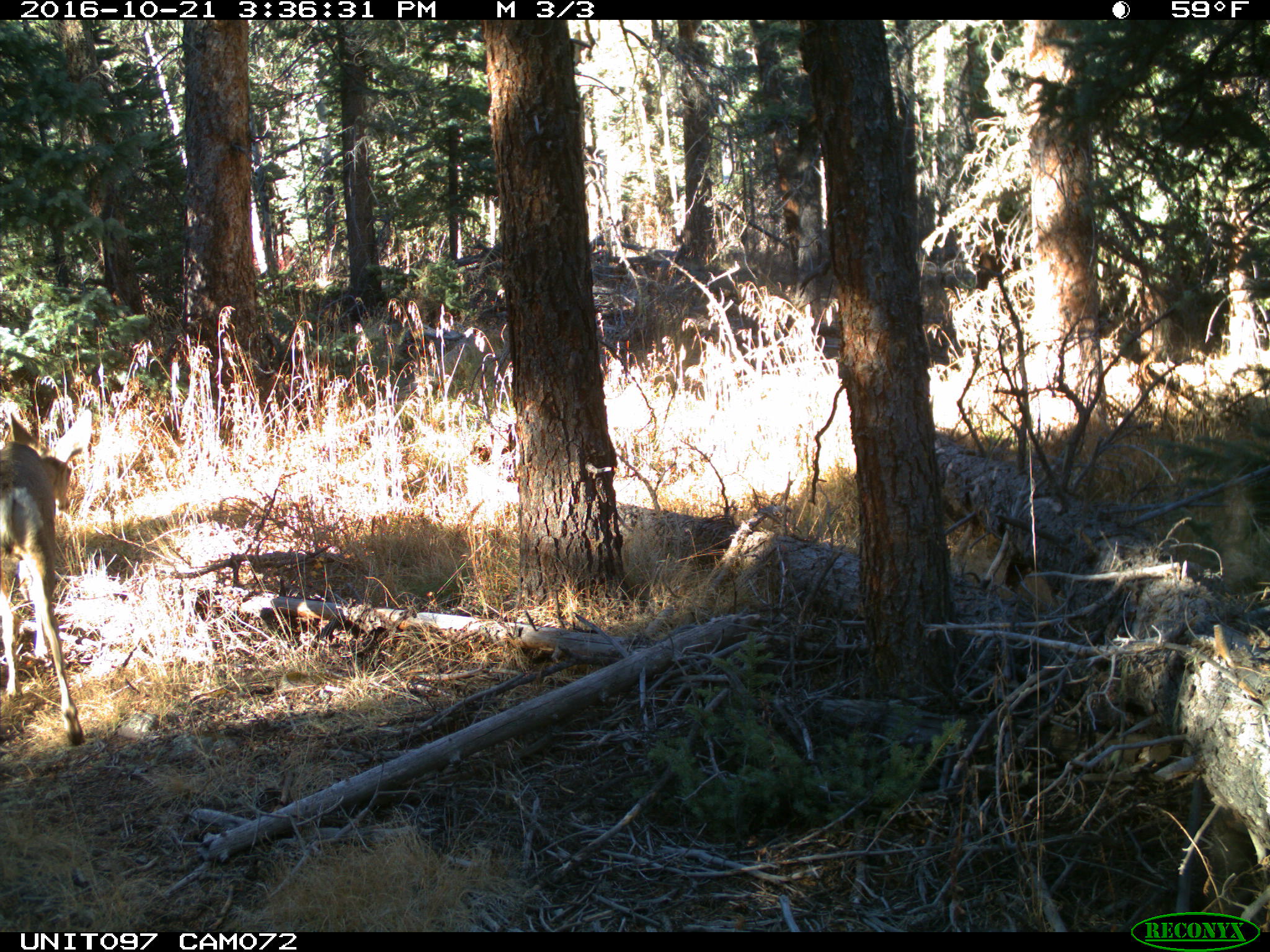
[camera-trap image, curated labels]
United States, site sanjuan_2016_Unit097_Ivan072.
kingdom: Animalia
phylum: Chordata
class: Mammalia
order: Artiodactyla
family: Cervidae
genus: Odocoileus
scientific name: Odocoileus hemionus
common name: mule deer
Odocoileus hemionus (mule deer).